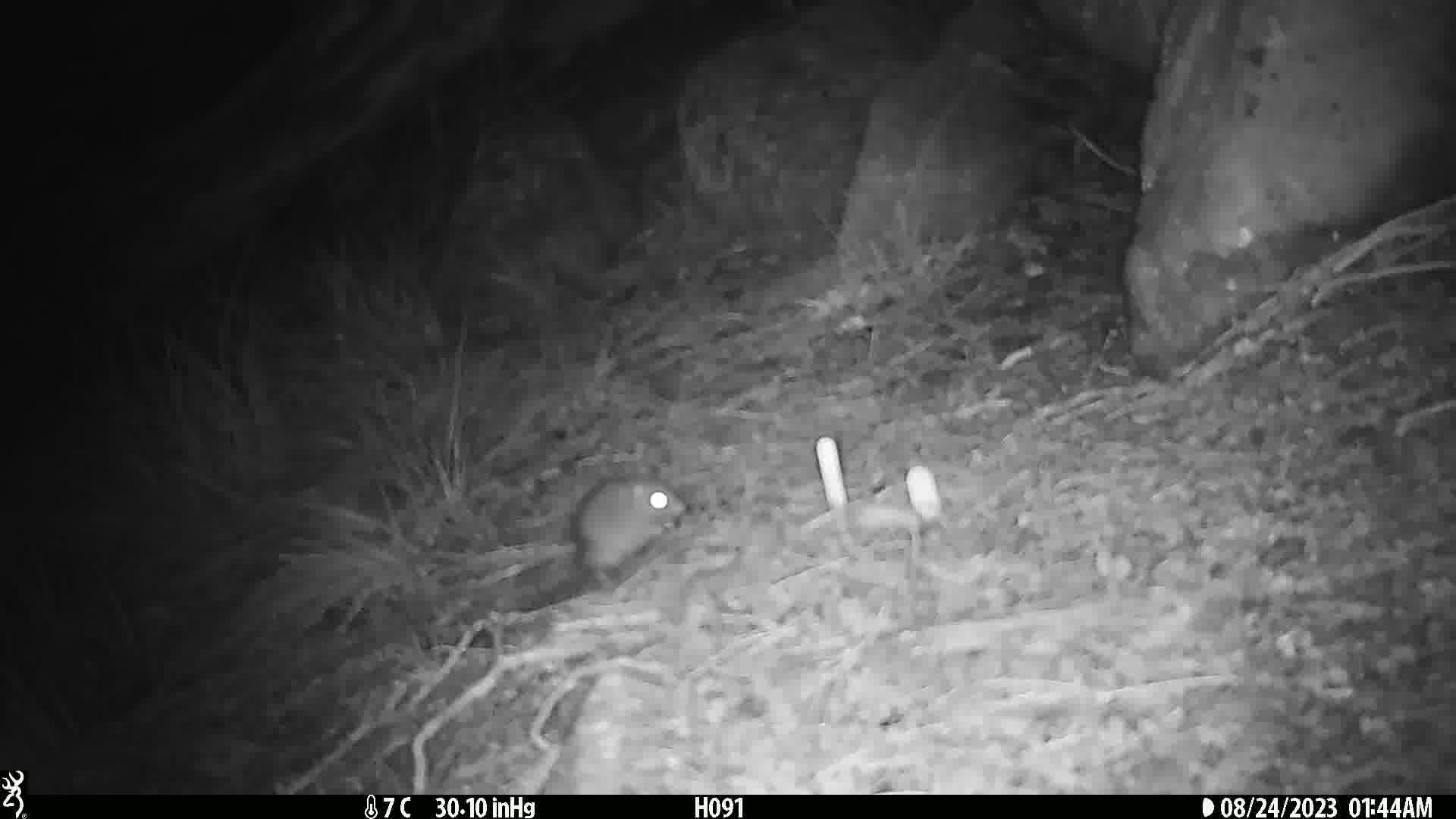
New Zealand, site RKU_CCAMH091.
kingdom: Animalia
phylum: Chordata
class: Mammalia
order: Rodentia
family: Muridae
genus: Rattus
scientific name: Rattus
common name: rat